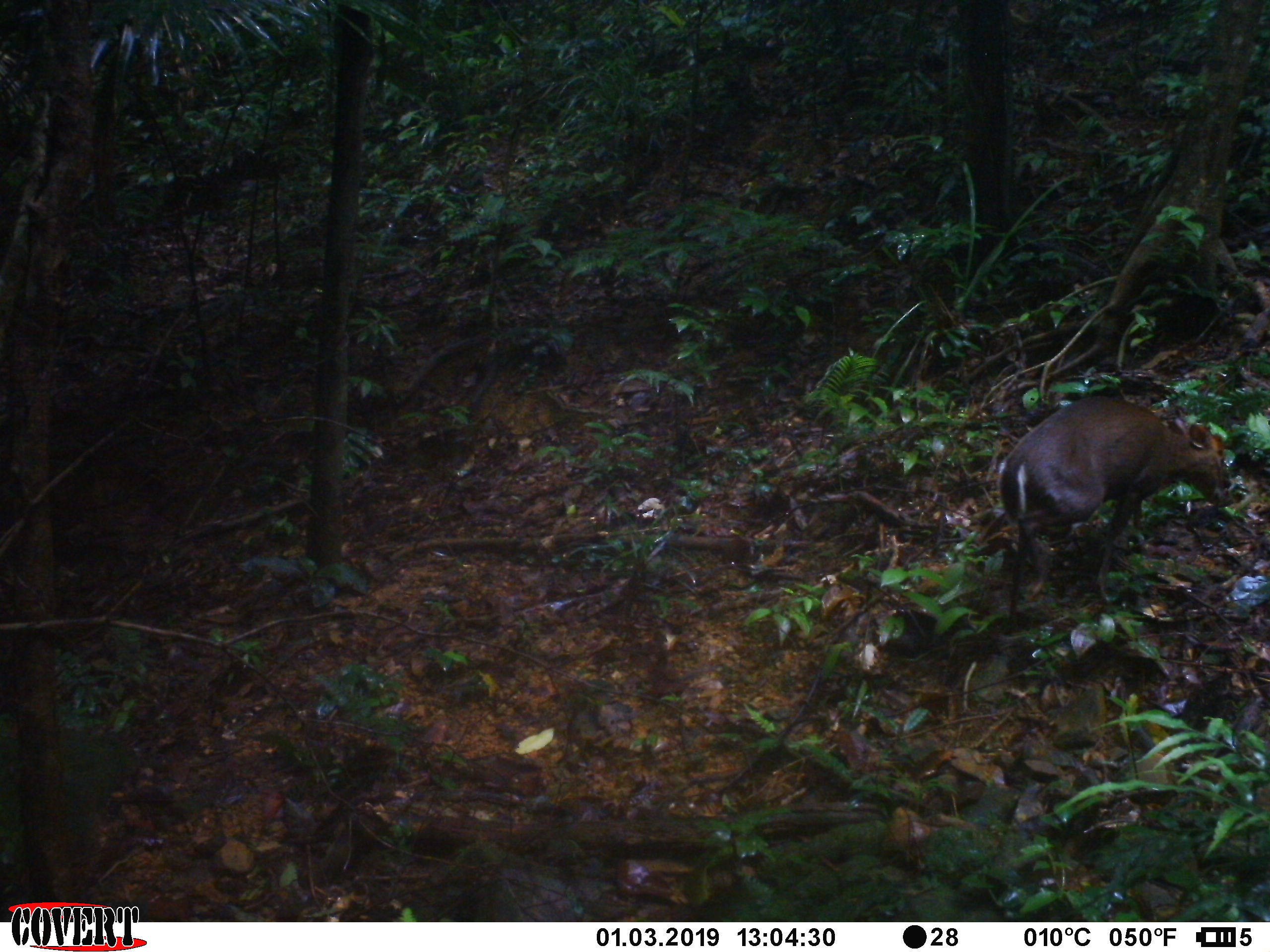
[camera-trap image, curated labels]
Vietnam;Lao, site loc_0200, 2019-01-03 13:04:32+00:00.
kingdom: Animalia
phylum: Chordata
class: Mammalia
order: Artiodactyla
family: Cervidae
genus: Muntiacus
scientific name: Muntiacus rooseveltorum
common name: roosevelt's muntjac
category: roosevelts muntjac group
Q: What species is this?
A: Roosevelts muntjac group (roosevelt's muntjac) (Muntiacus rooseveltorum).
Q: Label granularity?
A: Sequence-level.